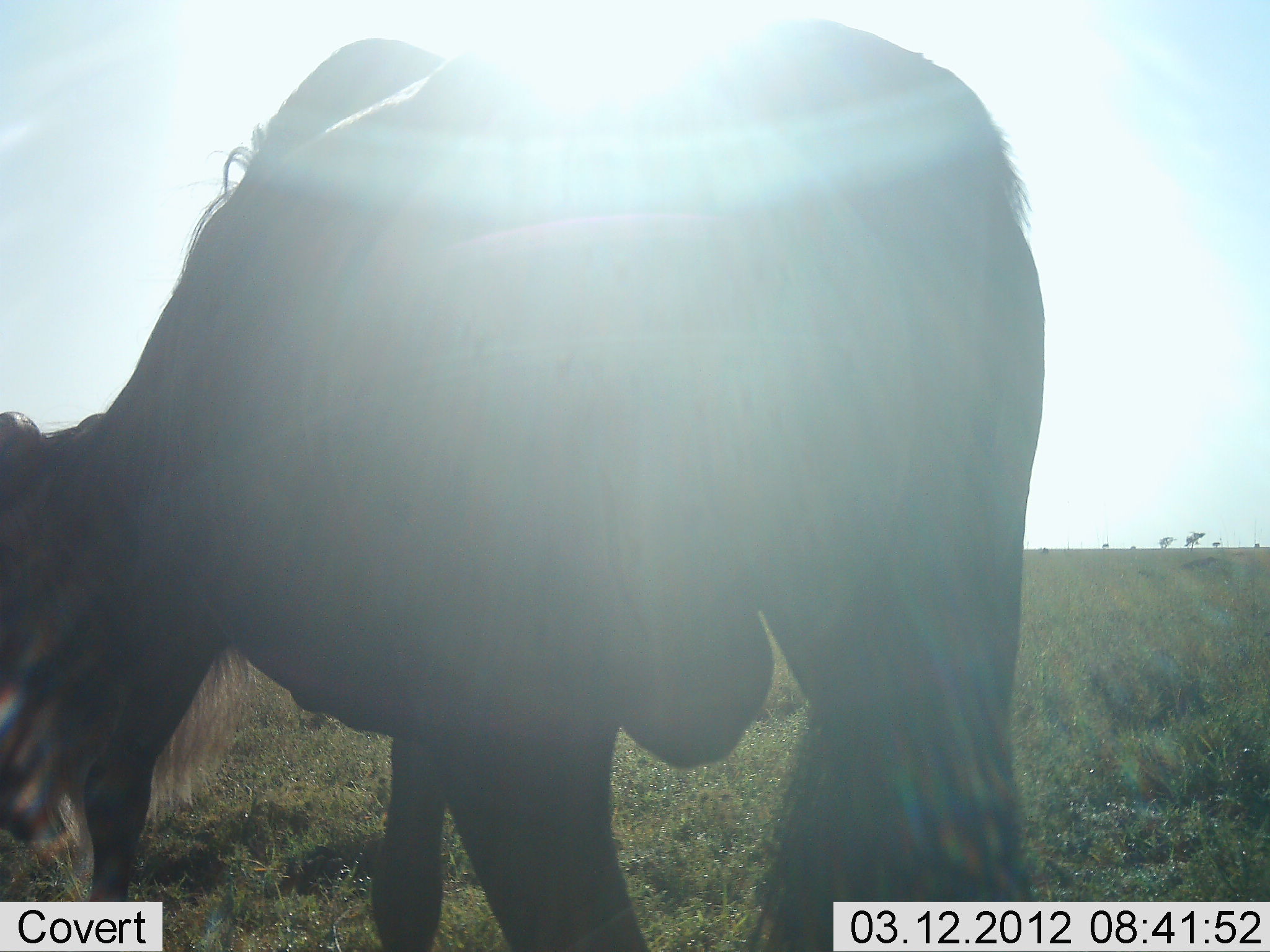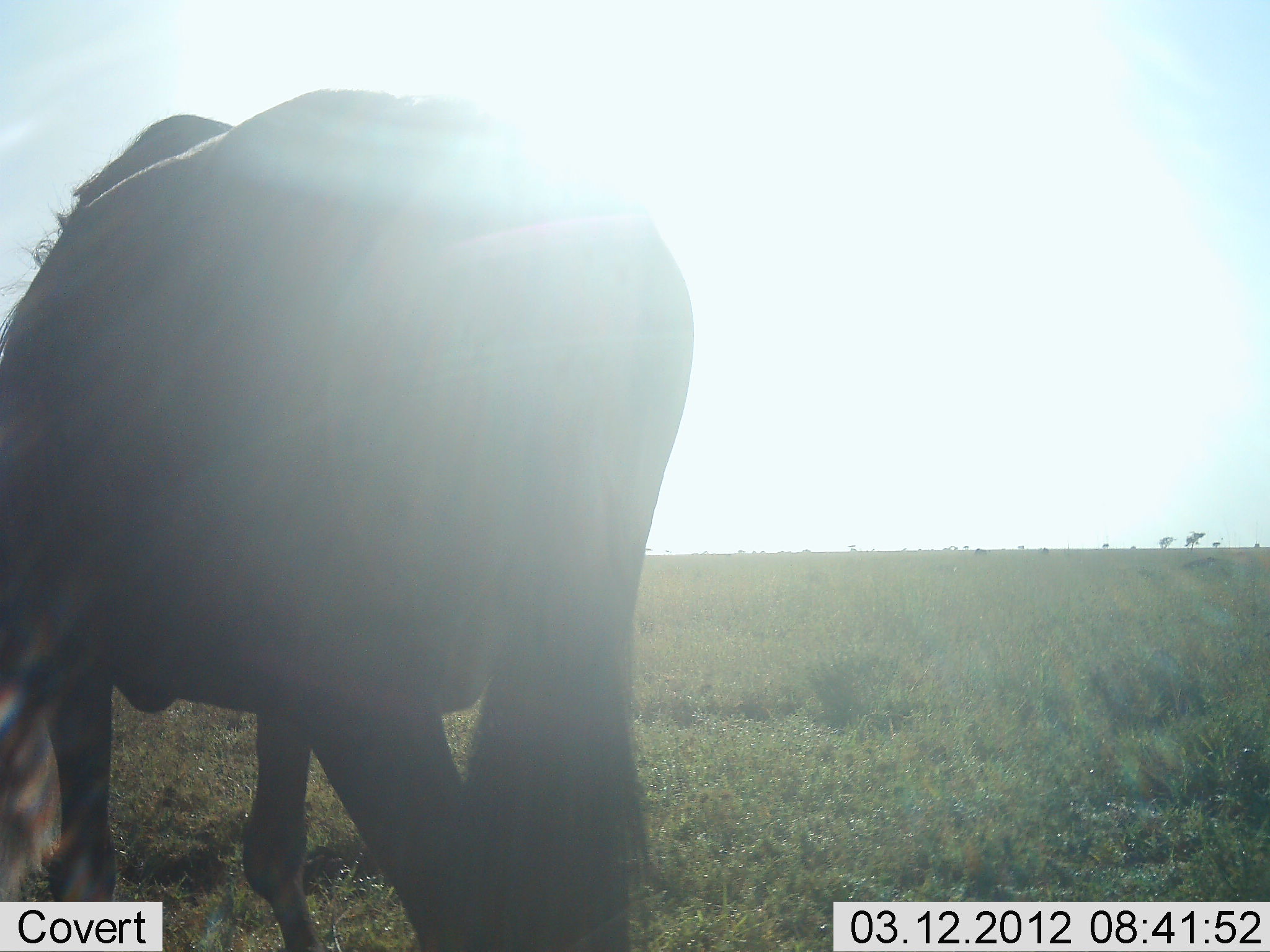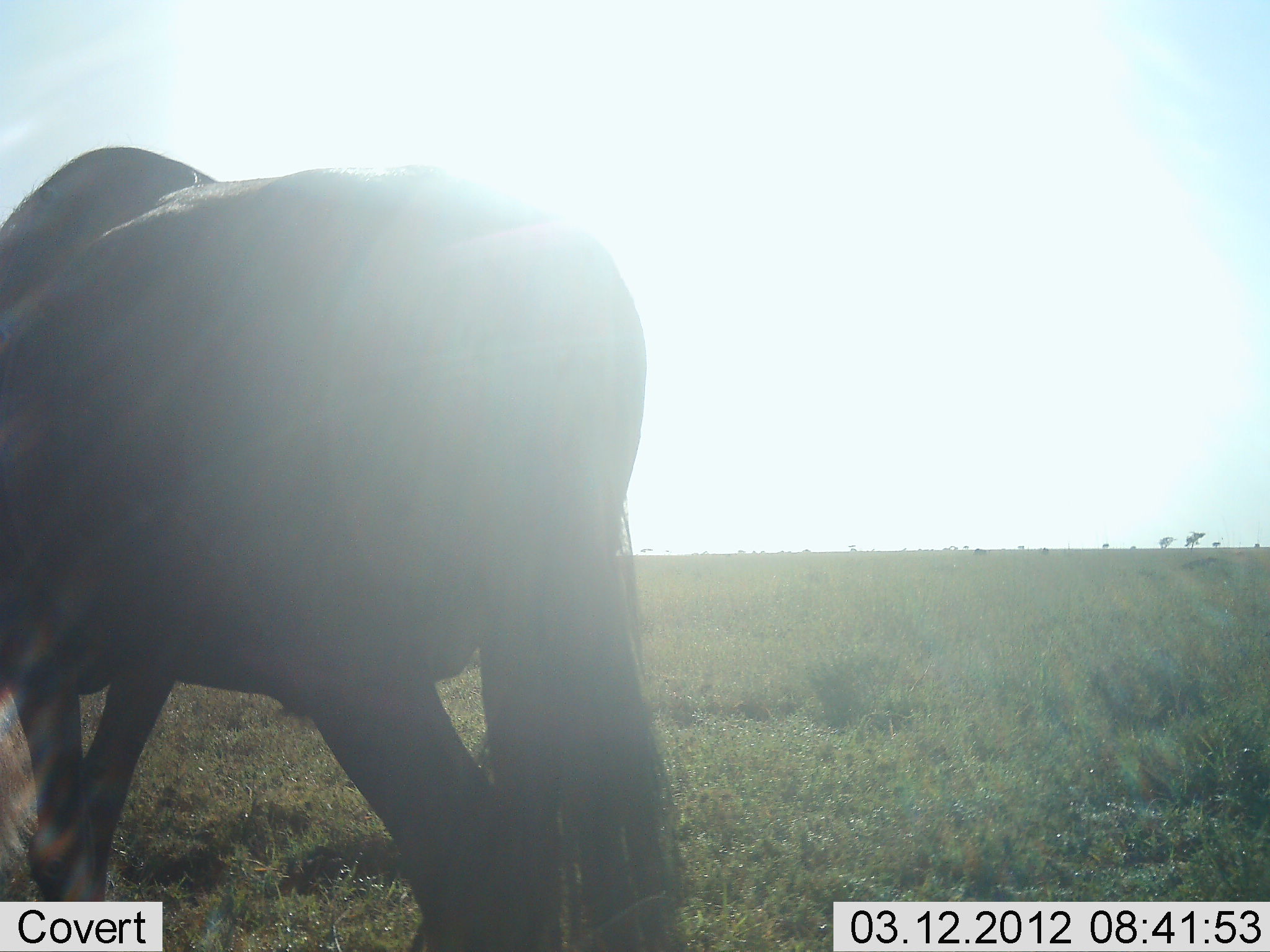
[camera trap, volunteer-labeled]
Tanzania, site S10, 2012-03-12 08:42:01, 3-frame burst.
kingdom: Animalia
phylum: Chordata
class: Mammalia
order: Artiodactyla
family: Bovidae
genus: Connochaetes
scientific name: Connochaetes taurinus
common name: blue wildebeest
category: wildebeest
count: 1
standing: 22%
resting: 0%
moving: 72%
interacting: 0%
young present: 0%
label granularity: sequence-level